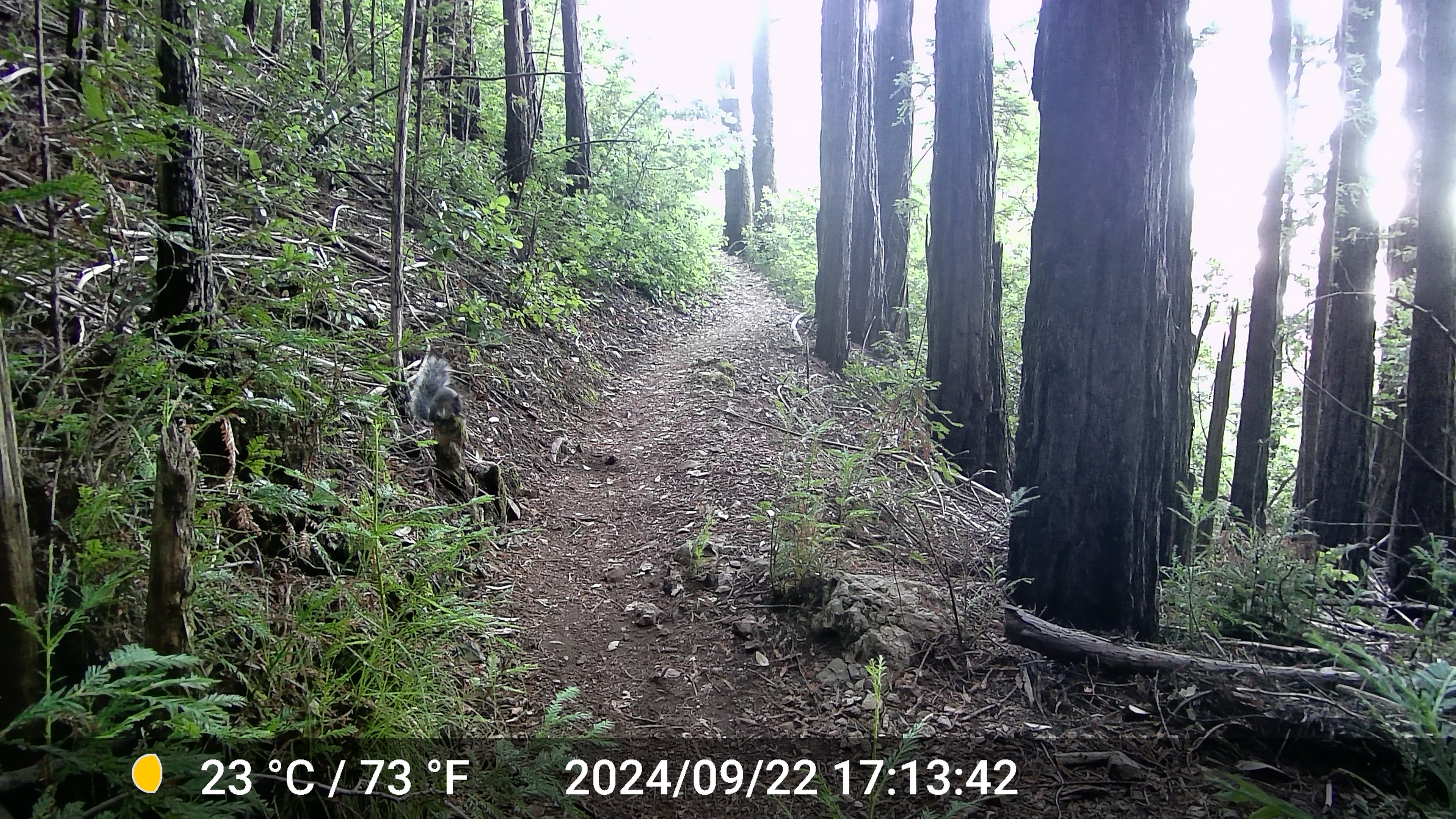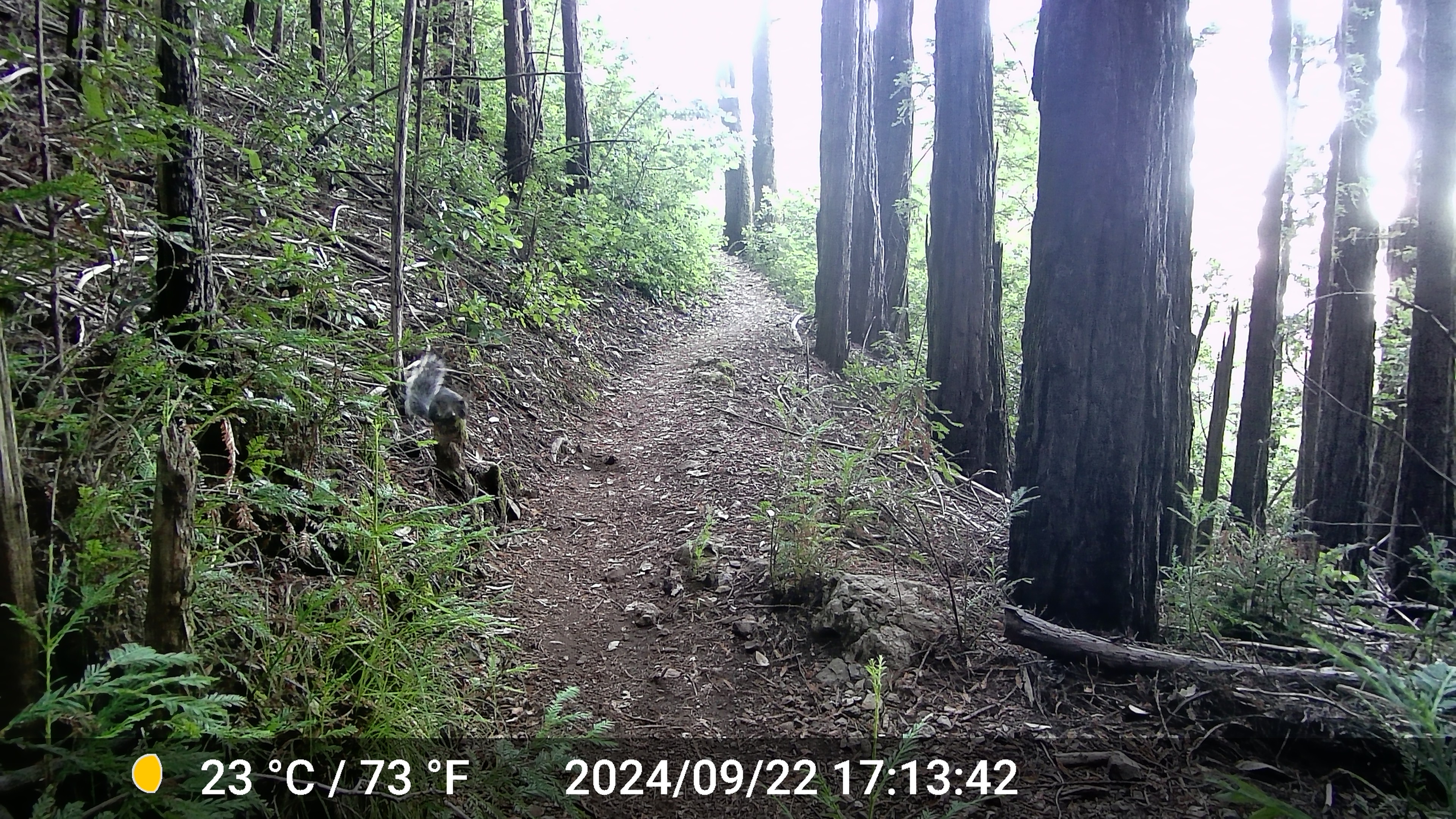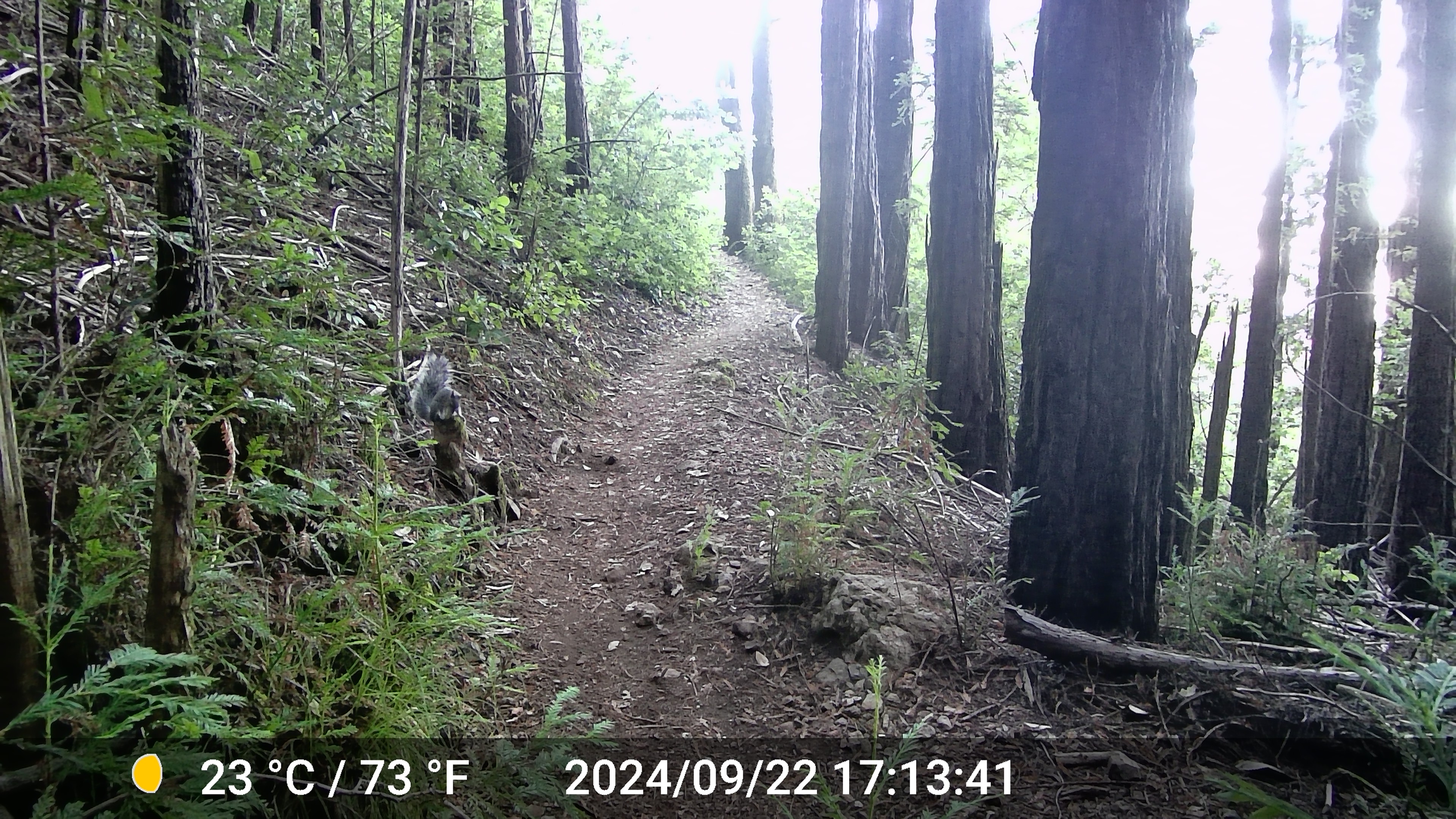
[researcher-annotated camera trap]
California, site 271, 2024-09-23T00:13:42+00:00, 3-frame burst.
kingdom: Animalia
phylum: Chordata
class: Mammalia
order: Rodentia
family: Sciuridae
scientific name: Sciuridae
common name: squirrel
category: unknown squirrel